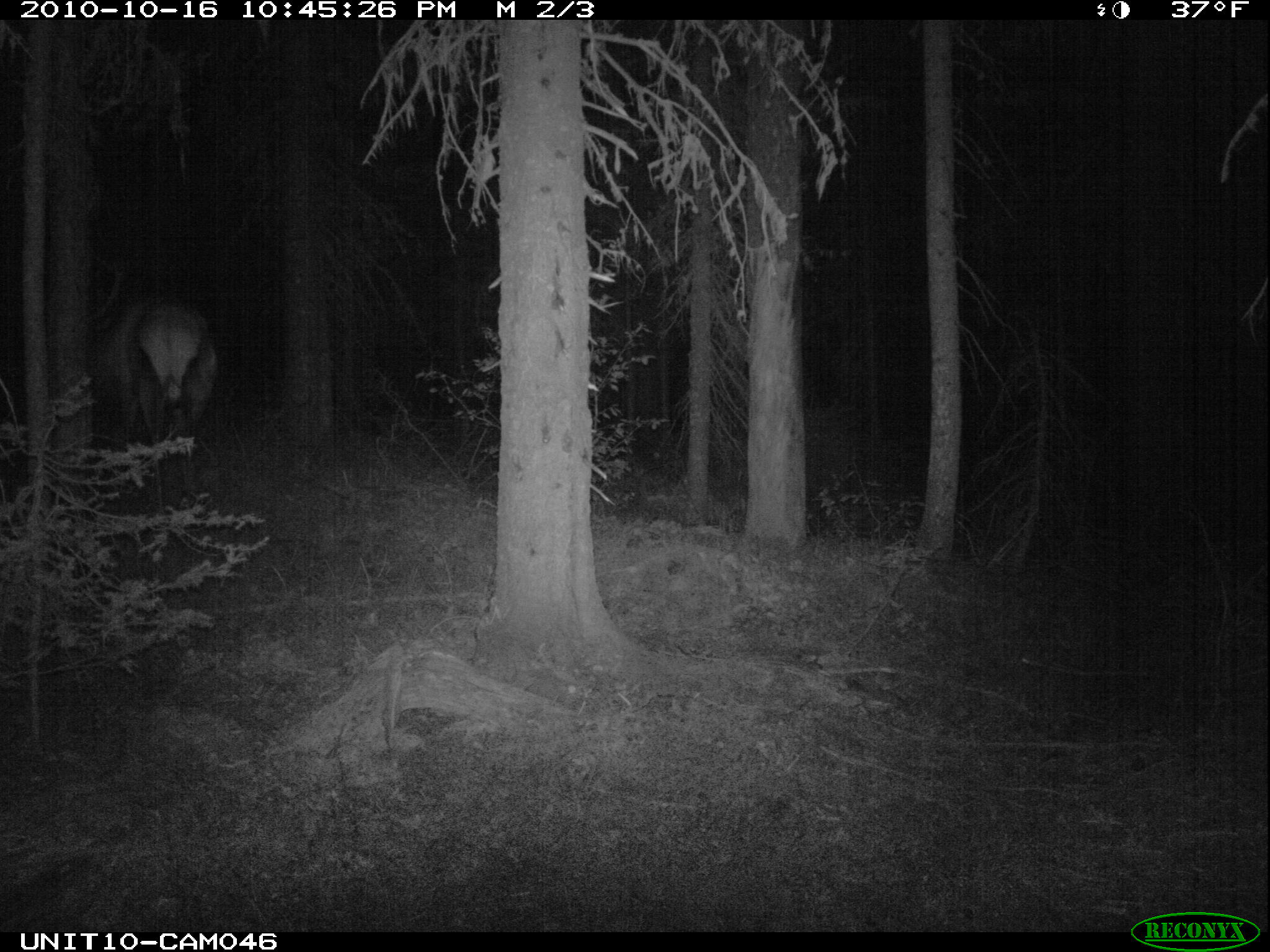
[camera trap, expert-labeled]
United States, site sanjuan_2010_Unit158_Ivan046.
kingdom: Animalia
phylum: Chordata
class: Mammalia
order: Artiodactyla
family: Cervidae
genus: Cervus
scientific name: Cervus elaphus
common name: red deer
Cervus elaphus (red deer).